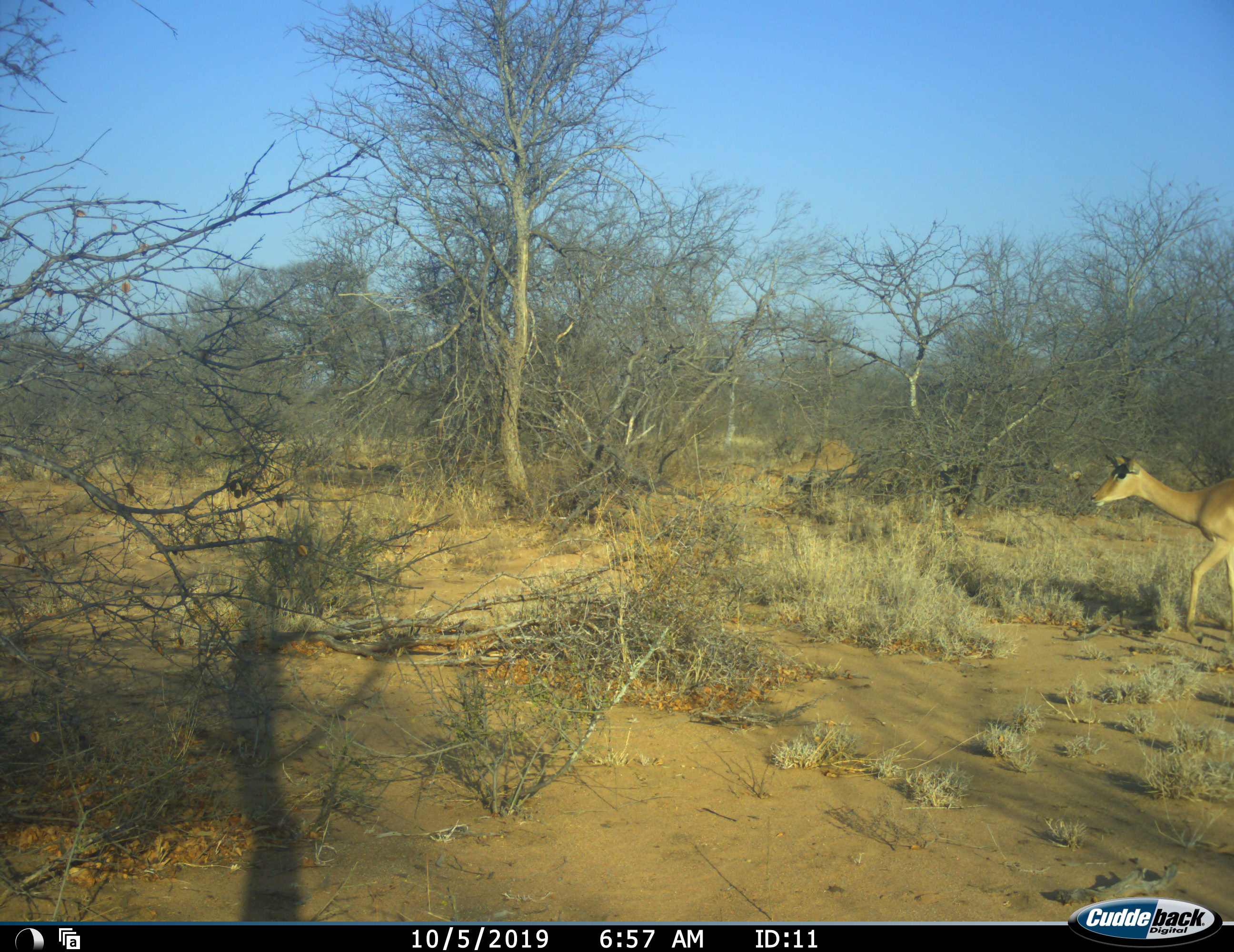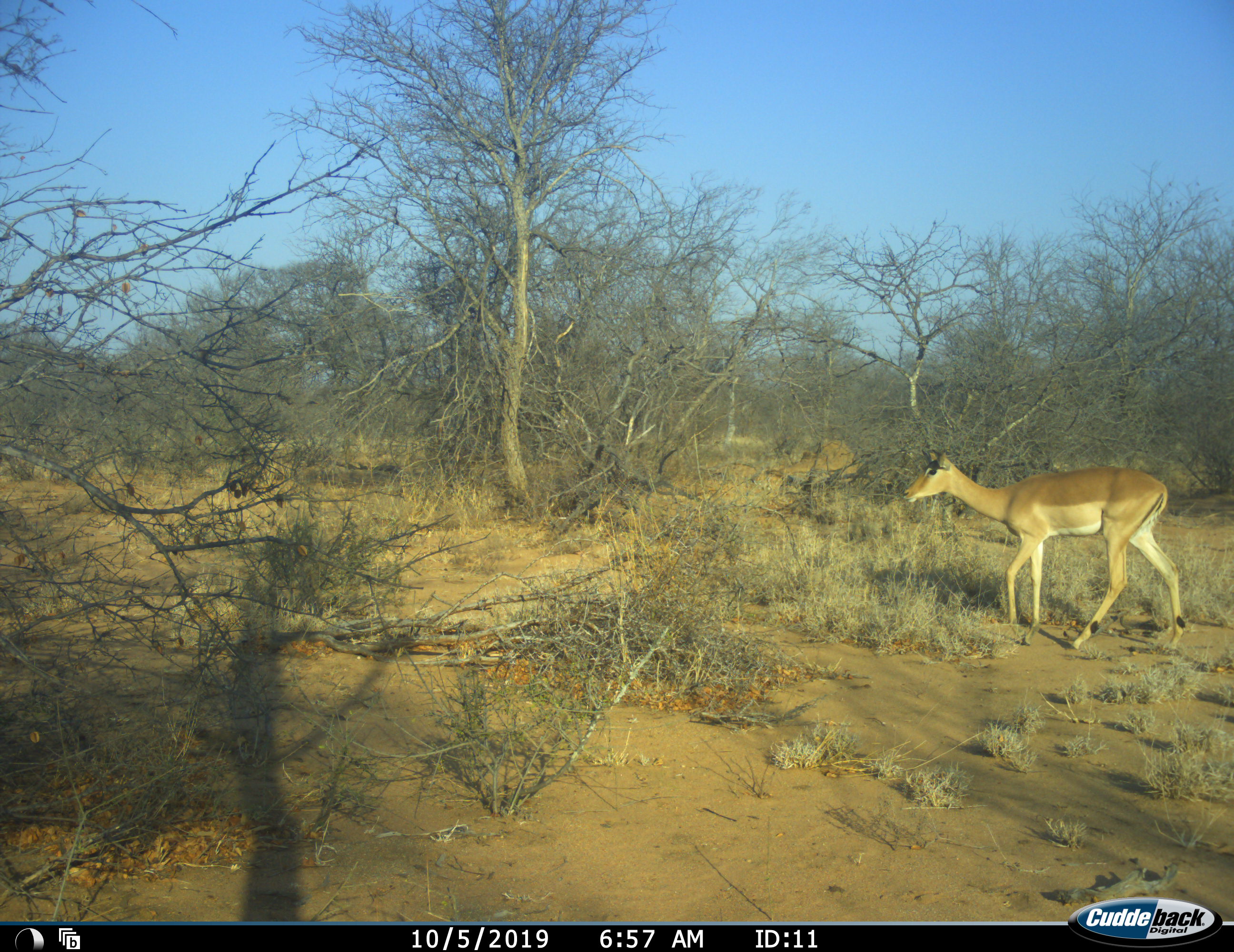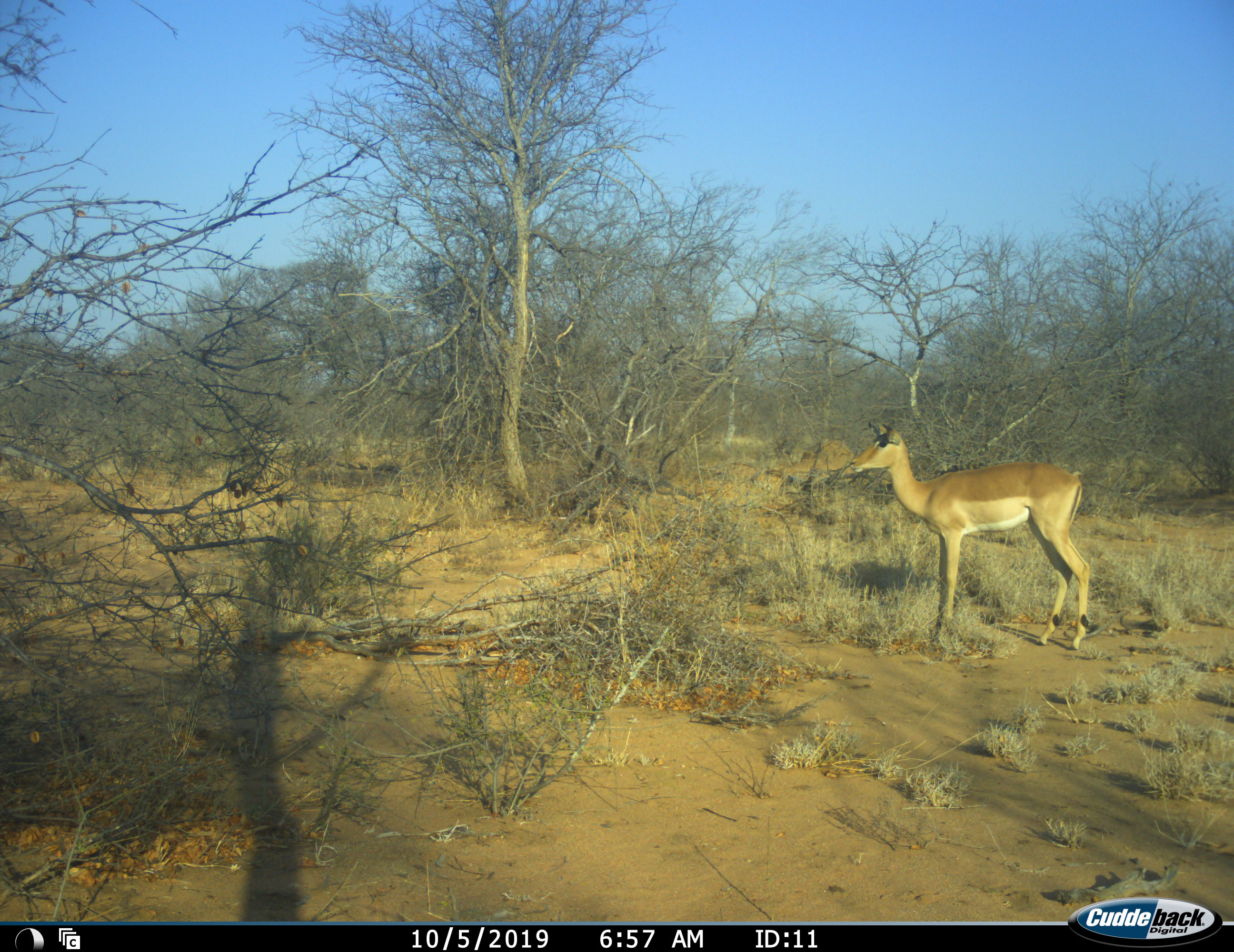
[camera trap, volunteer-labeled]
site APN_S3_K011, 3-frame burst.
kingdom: Animalia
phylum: Chordata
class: Mammalia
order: Artiodactyla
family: Bovidae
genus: Aepyceros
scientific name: Aepyceros melampus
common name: impala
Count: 1.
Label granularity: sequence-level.